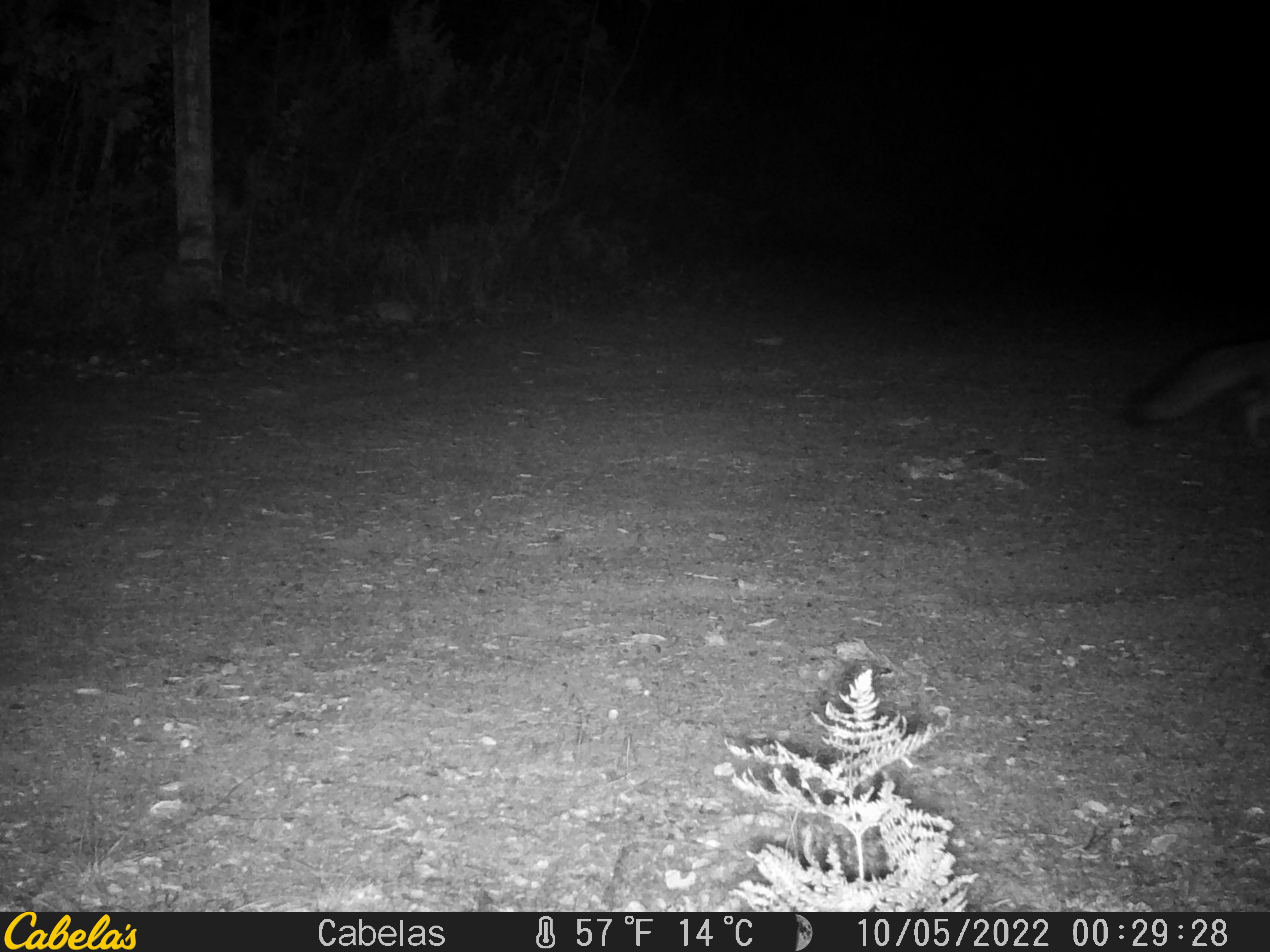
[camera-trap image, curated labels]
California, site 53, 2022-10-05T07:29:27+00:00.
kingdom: Animalia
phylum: Chordata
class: Mammalia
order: Carnivora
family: Canidae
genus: Urocyon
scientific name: Urocyon cinereoargenteus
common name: gray fox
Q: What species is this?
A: Gray fox (Urocyon cinereoargenteus).